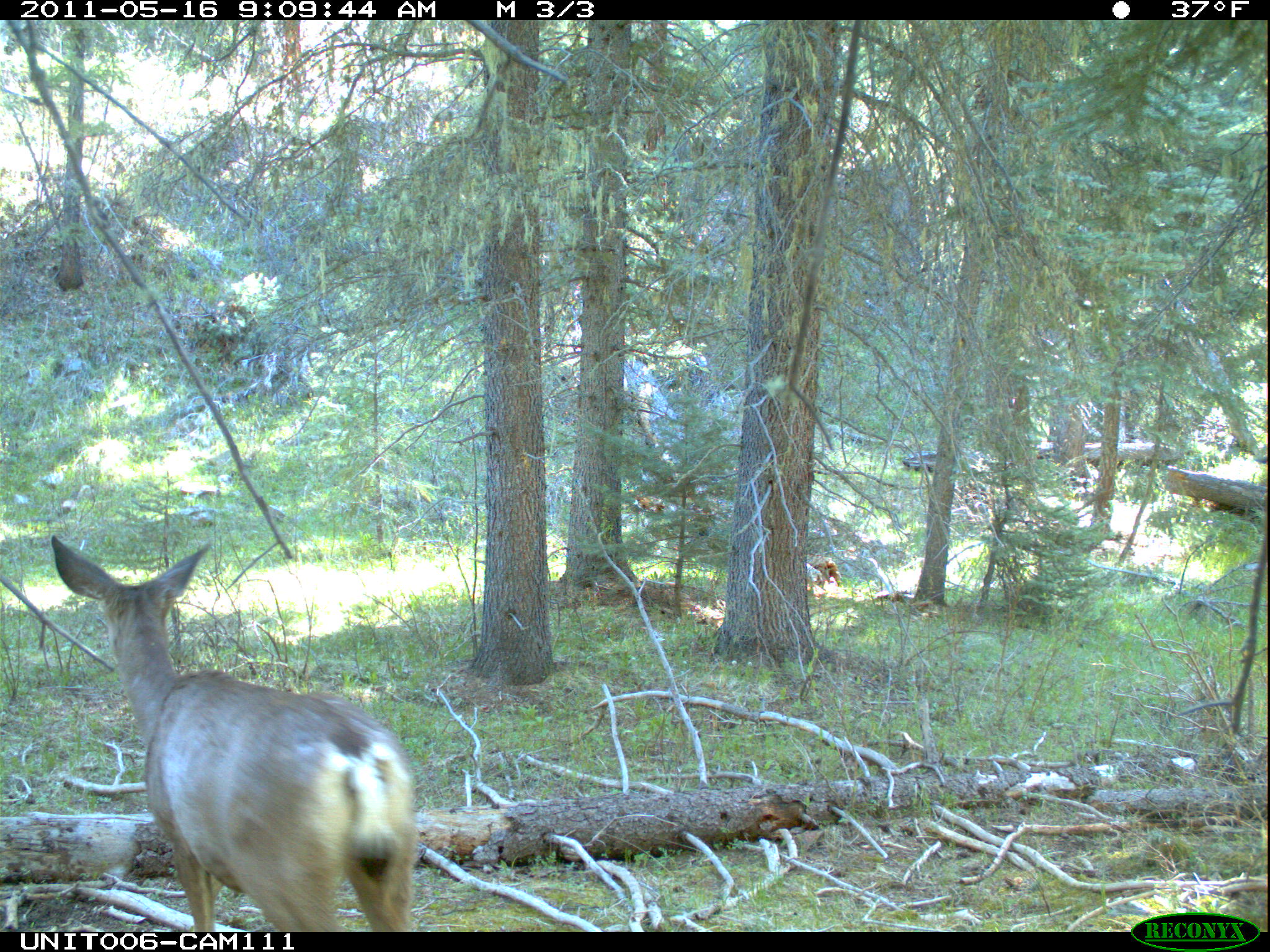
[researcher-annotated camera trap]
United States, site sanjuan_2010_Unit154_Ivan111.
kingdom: Animalia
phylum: Chordata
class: Mammalia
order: Artiodactyla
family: Cervidae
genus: Odocoileus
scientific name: Odocoileus hemionus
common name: mule deer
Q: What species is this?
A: Odocoileus hemionus (mule deer).